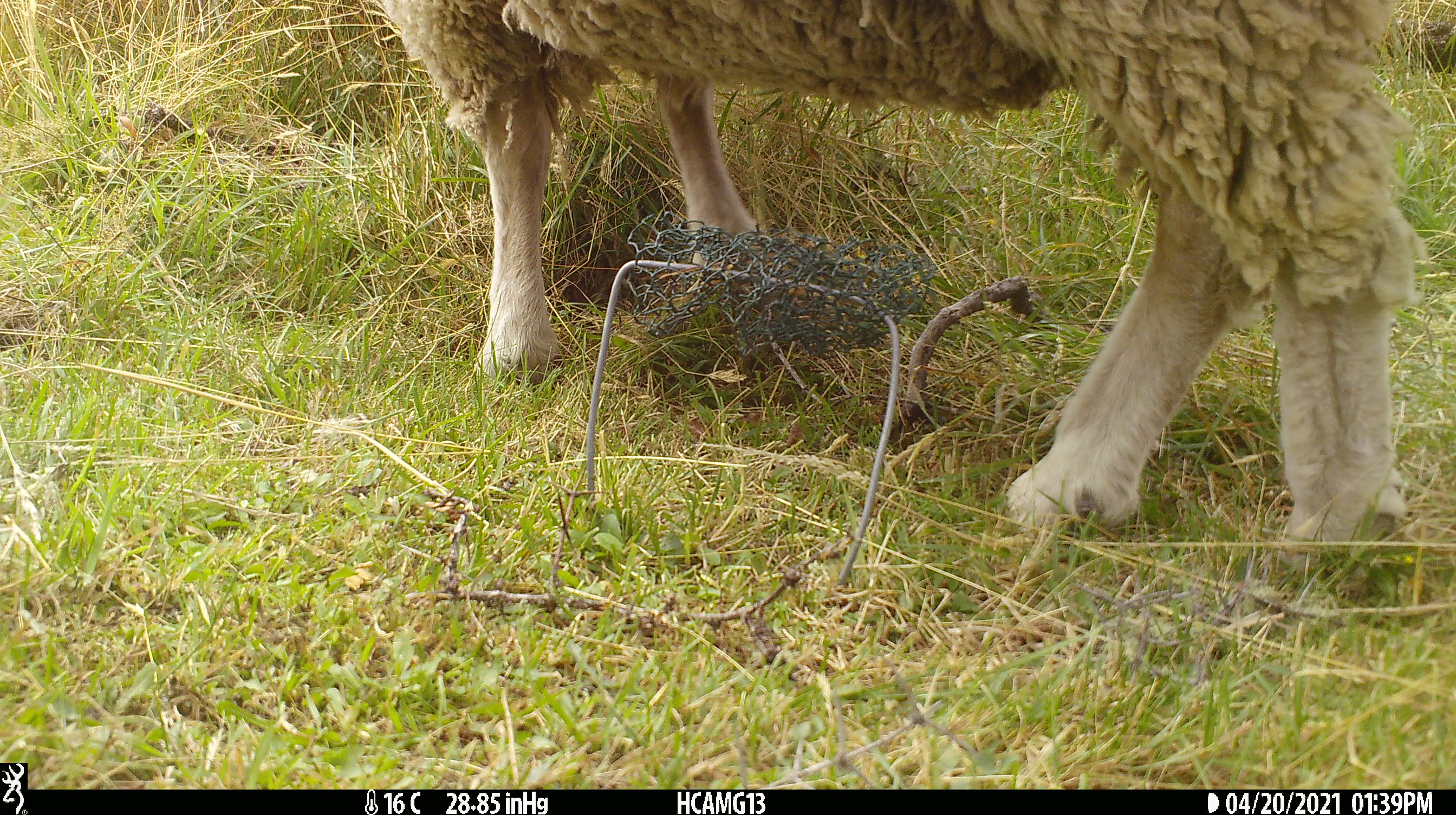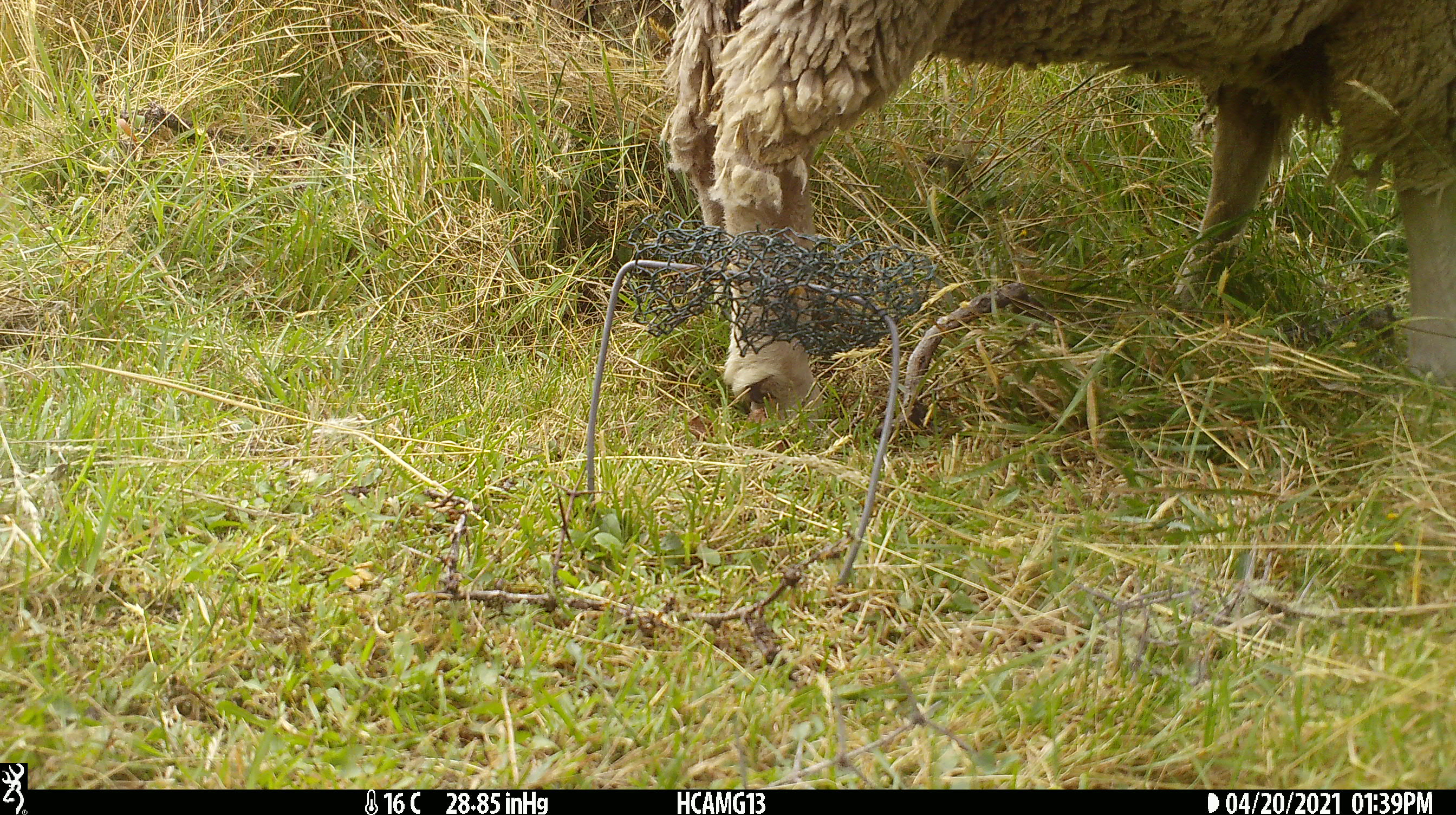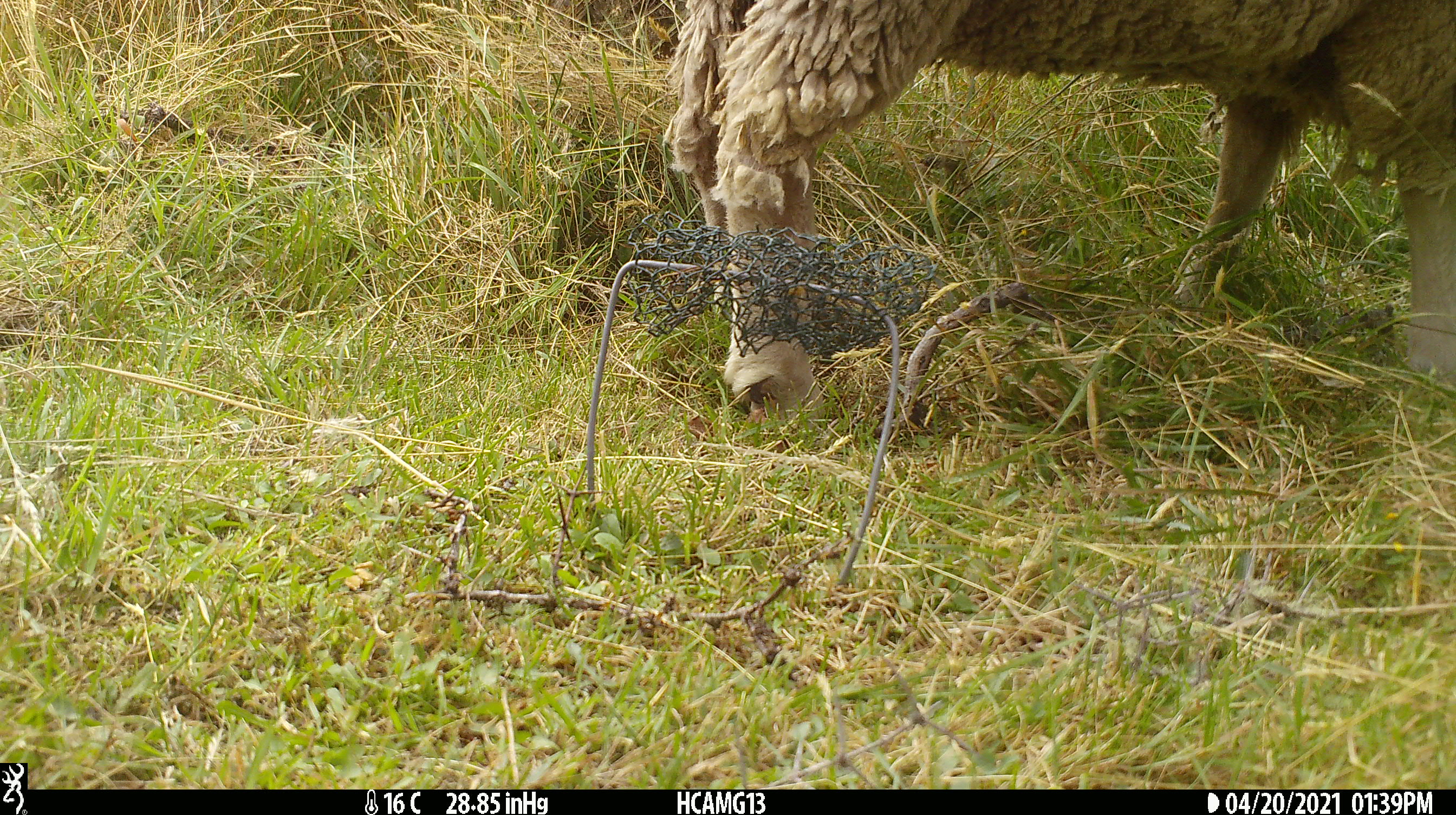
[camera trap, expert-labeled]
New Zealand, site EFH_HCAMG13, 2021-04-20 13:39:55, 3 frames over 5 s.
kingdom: Animalia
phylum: Chordata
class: Mammalia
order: Artiodactyla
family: Bovidae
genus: Ovis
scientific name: Ovis aries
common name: domestic sheep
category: sheep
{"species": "sheep (domestic sheep) (Ovis aries)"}